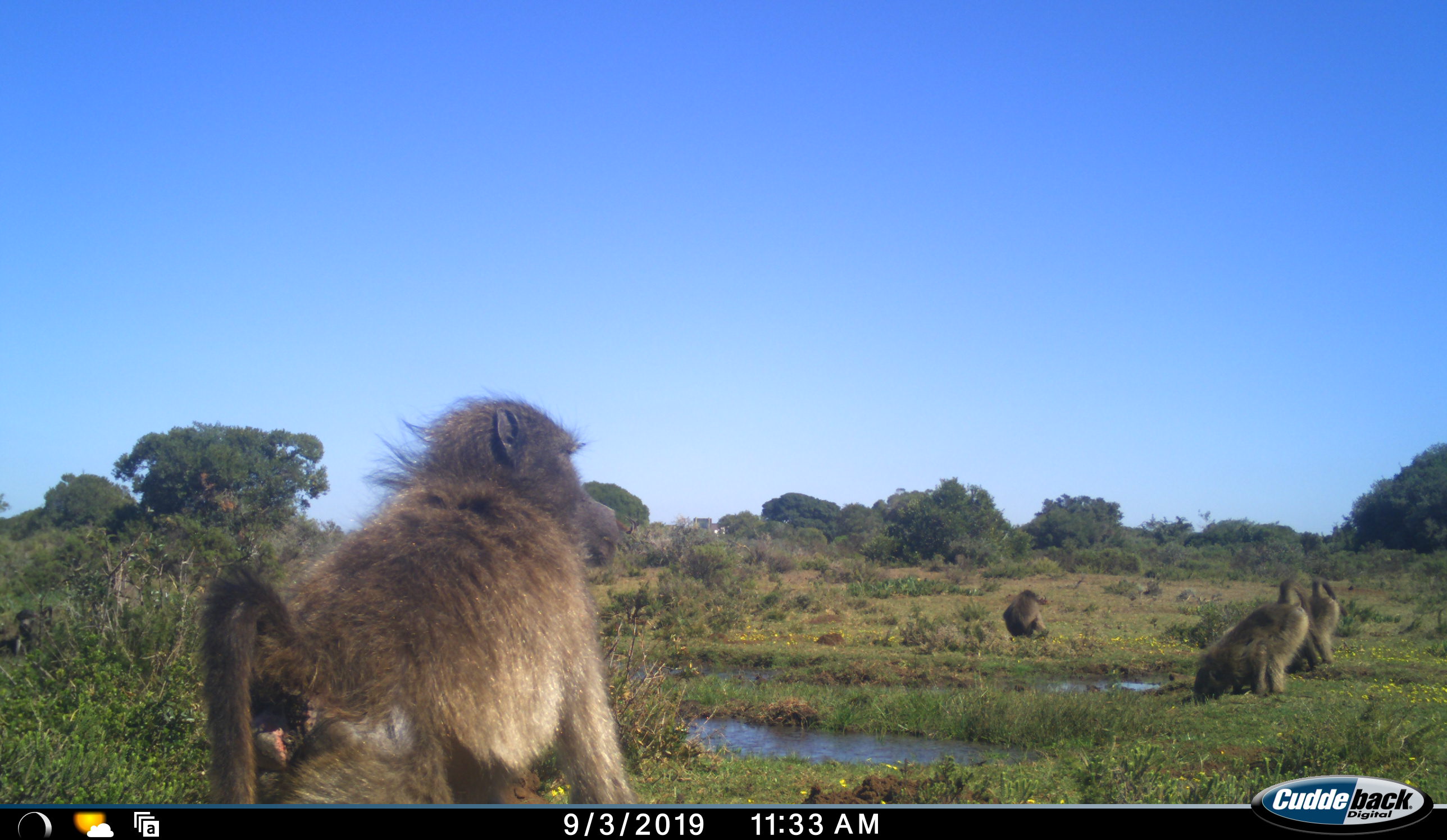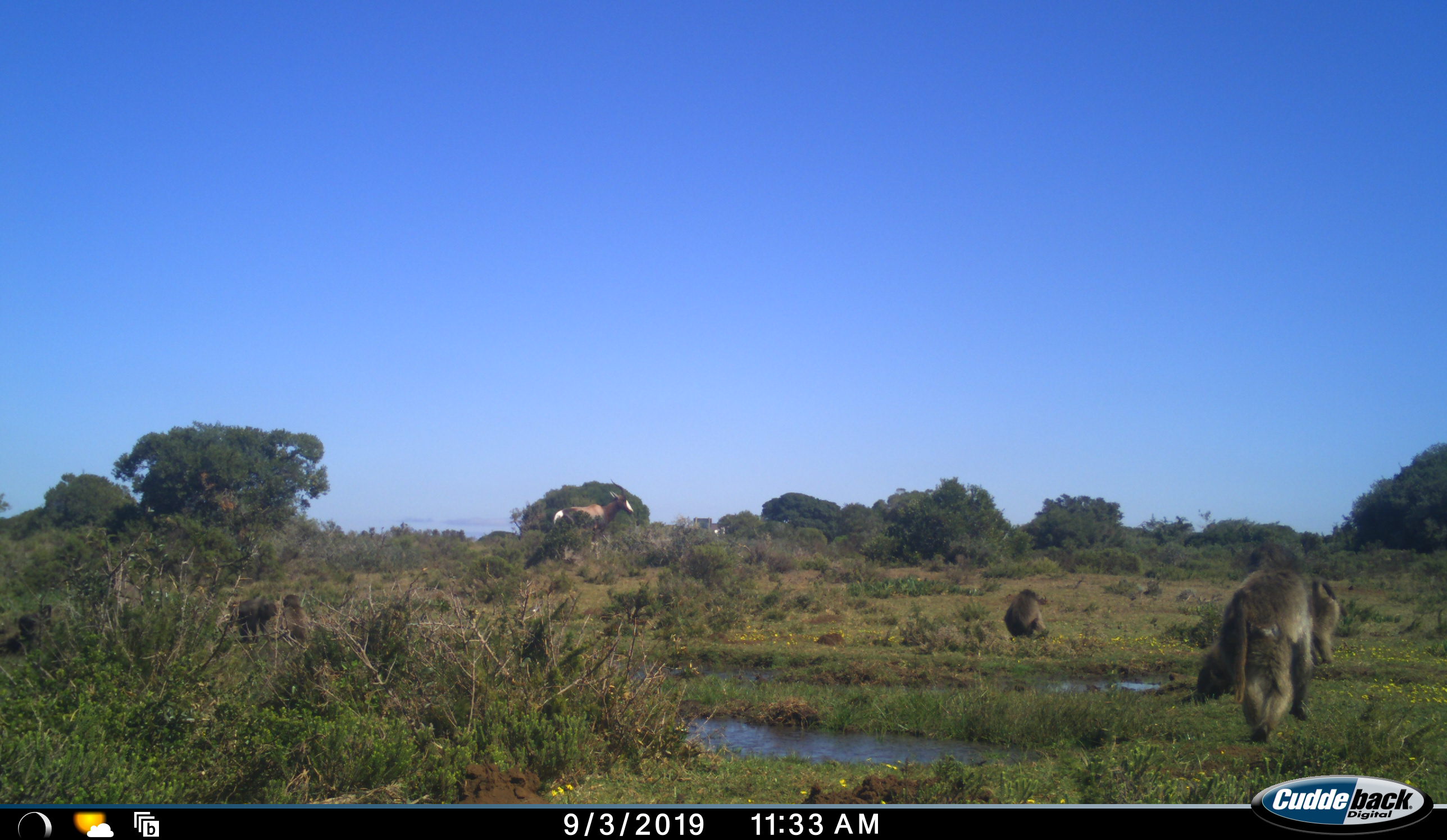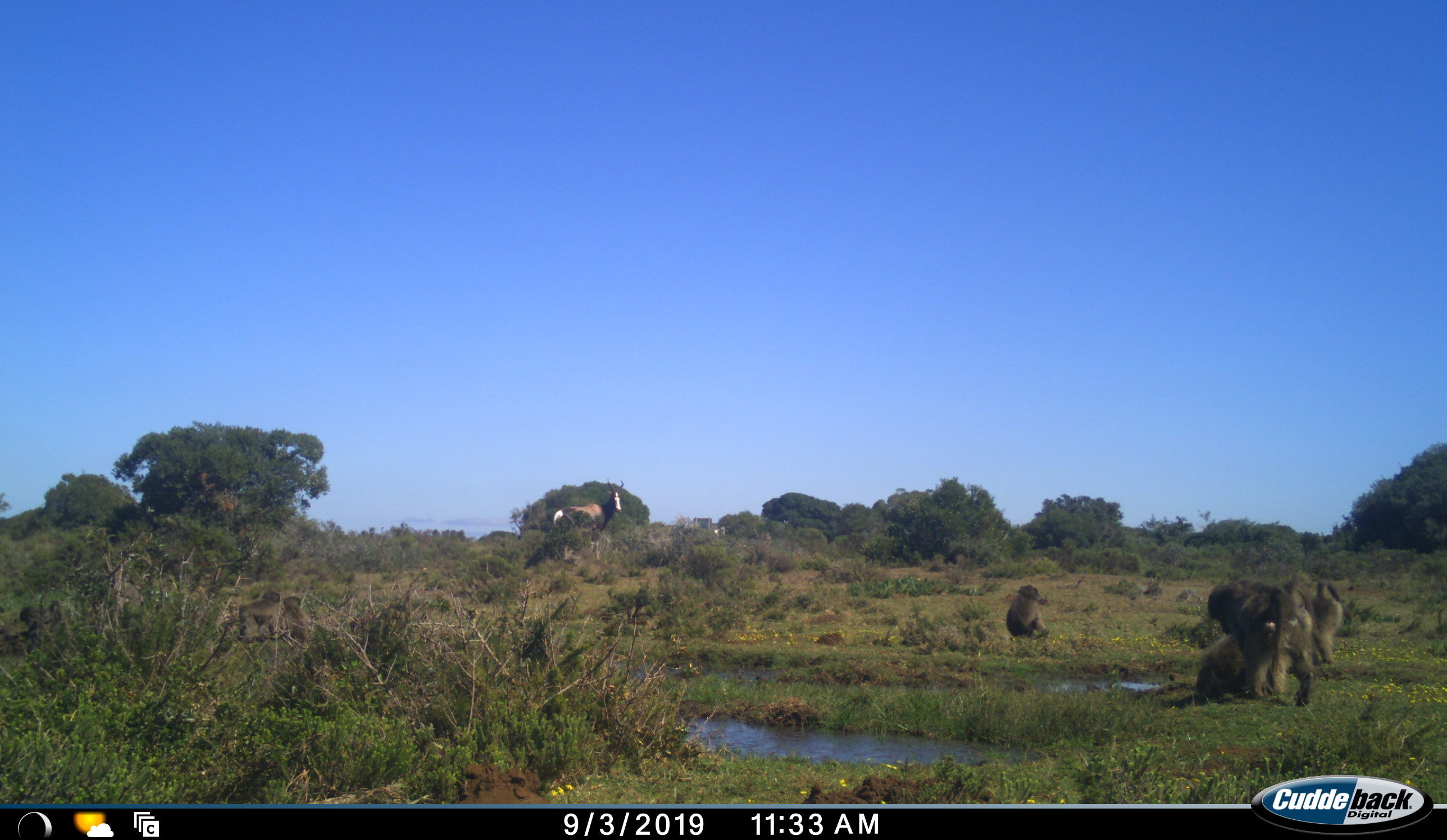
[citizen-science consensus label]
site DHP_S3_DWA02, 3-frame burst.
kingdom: Animalia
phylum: Chordata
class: Mammalia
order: Primates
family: Cercopithecidae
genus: Papio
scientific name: Papio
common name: baboon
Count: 6.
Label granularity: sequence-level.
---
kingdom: Animalia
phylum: Chordata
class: Mammalia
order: Artiodactyla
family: Bovidae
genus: Damaliscus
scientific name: Damaliscus pygargus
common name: bontebok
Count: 1.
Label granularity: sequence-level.